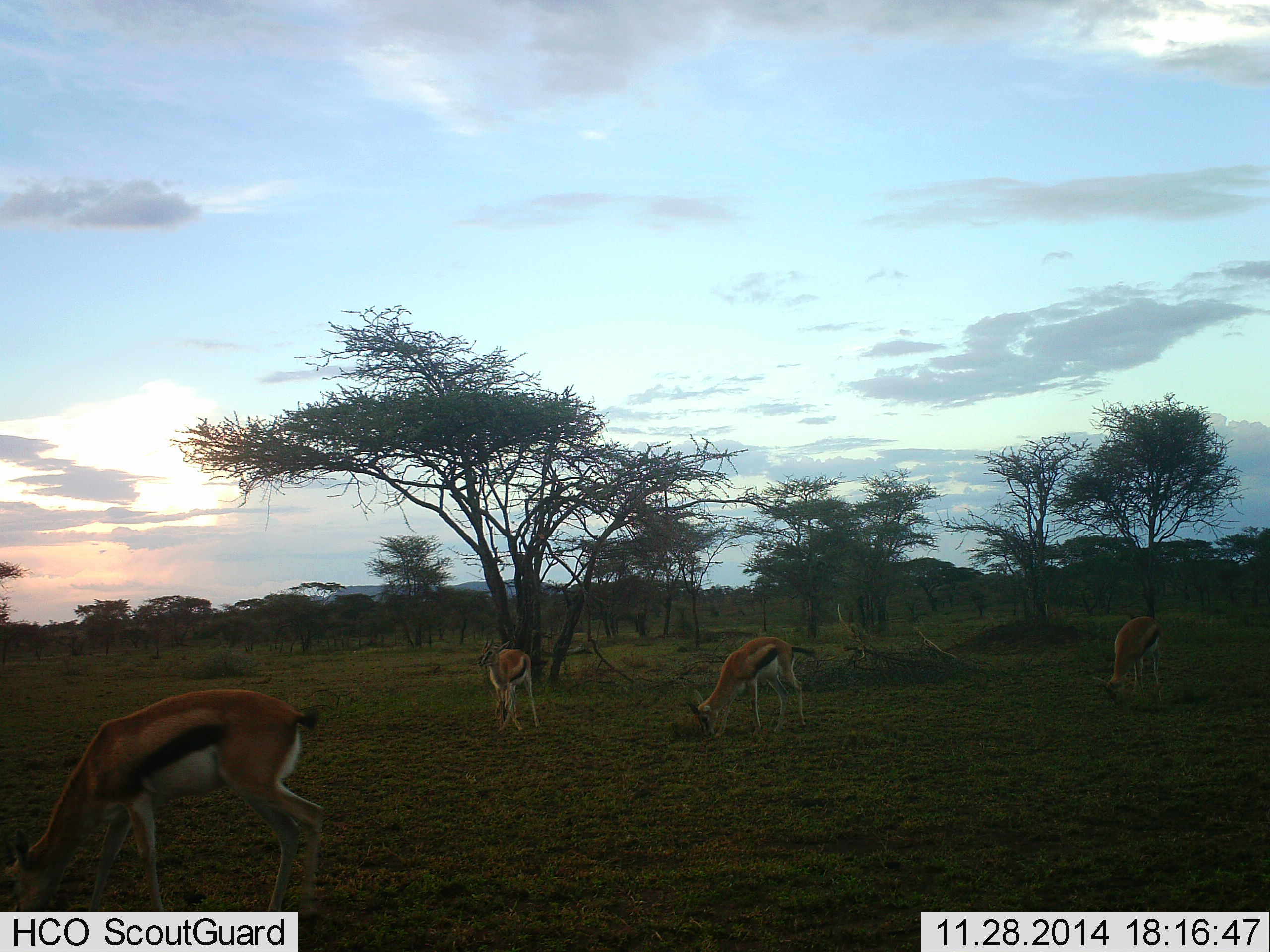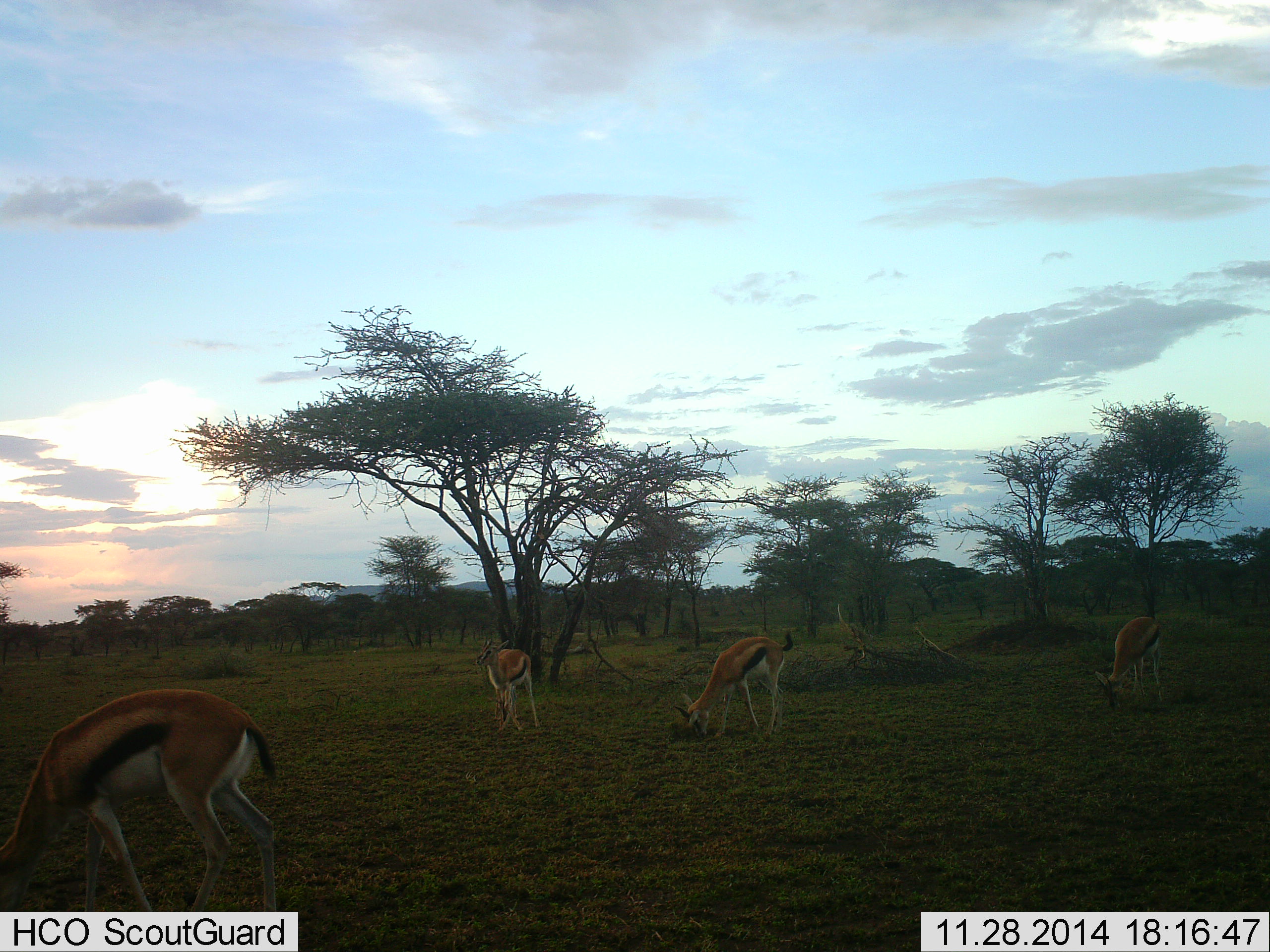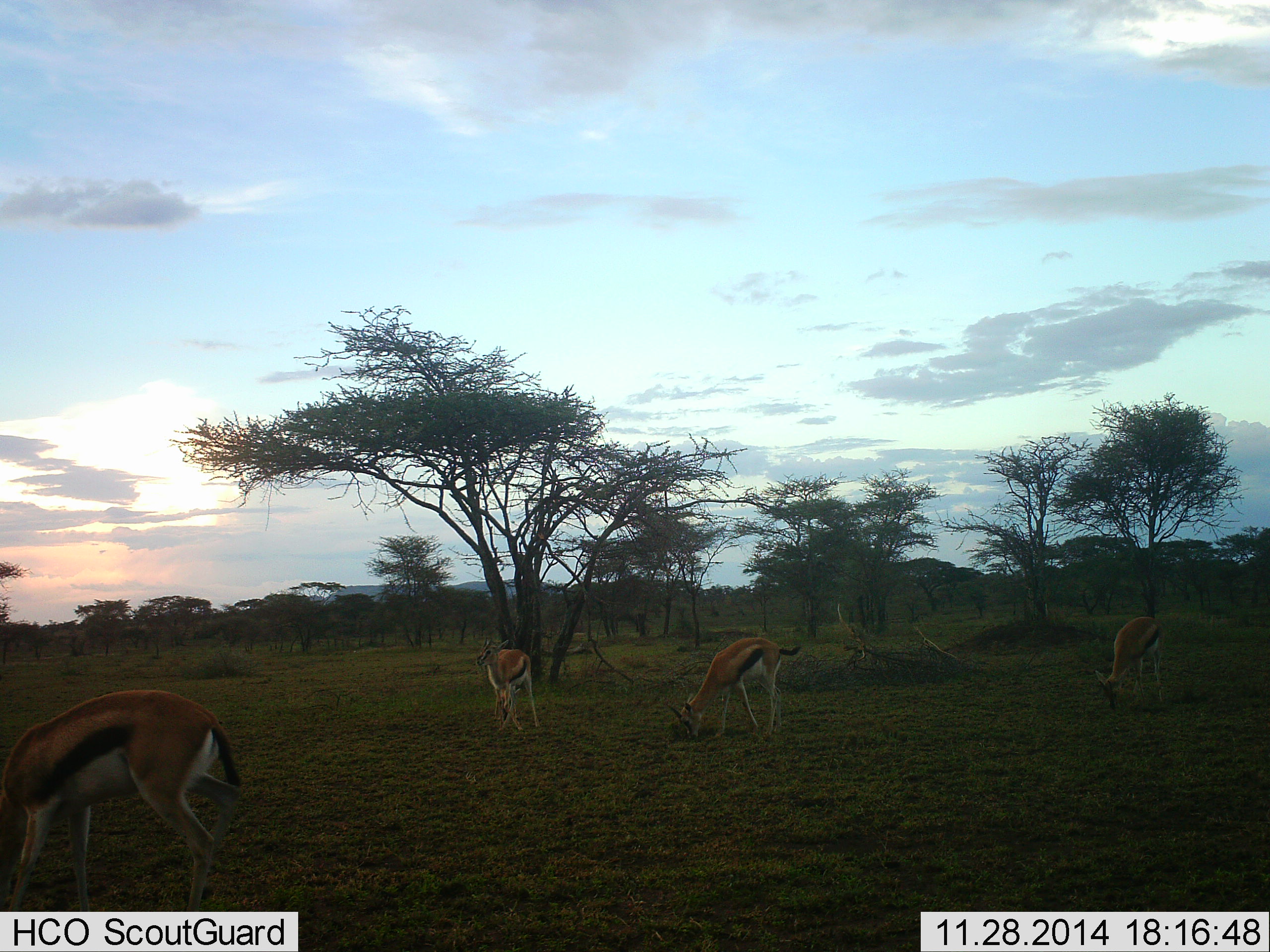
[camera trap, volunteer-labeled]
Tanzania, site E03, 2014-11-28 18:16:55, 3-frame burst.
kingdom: Animalia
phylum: Chordata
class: Mammalia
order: Artiodactyla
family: Bovidae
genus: Eudorcas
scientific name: Eudorcas thomsonii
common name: thomson's gazelle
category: gazellethomsons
Gazellethomsons (thomson's gazelle) (Eudorcas thomsonii), count 4. Behavior (volunteer vote fractions): standing 30%, resting 0%, moving 20%, interacting 0%. Young present (vote fraction): 0%. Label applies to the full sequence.